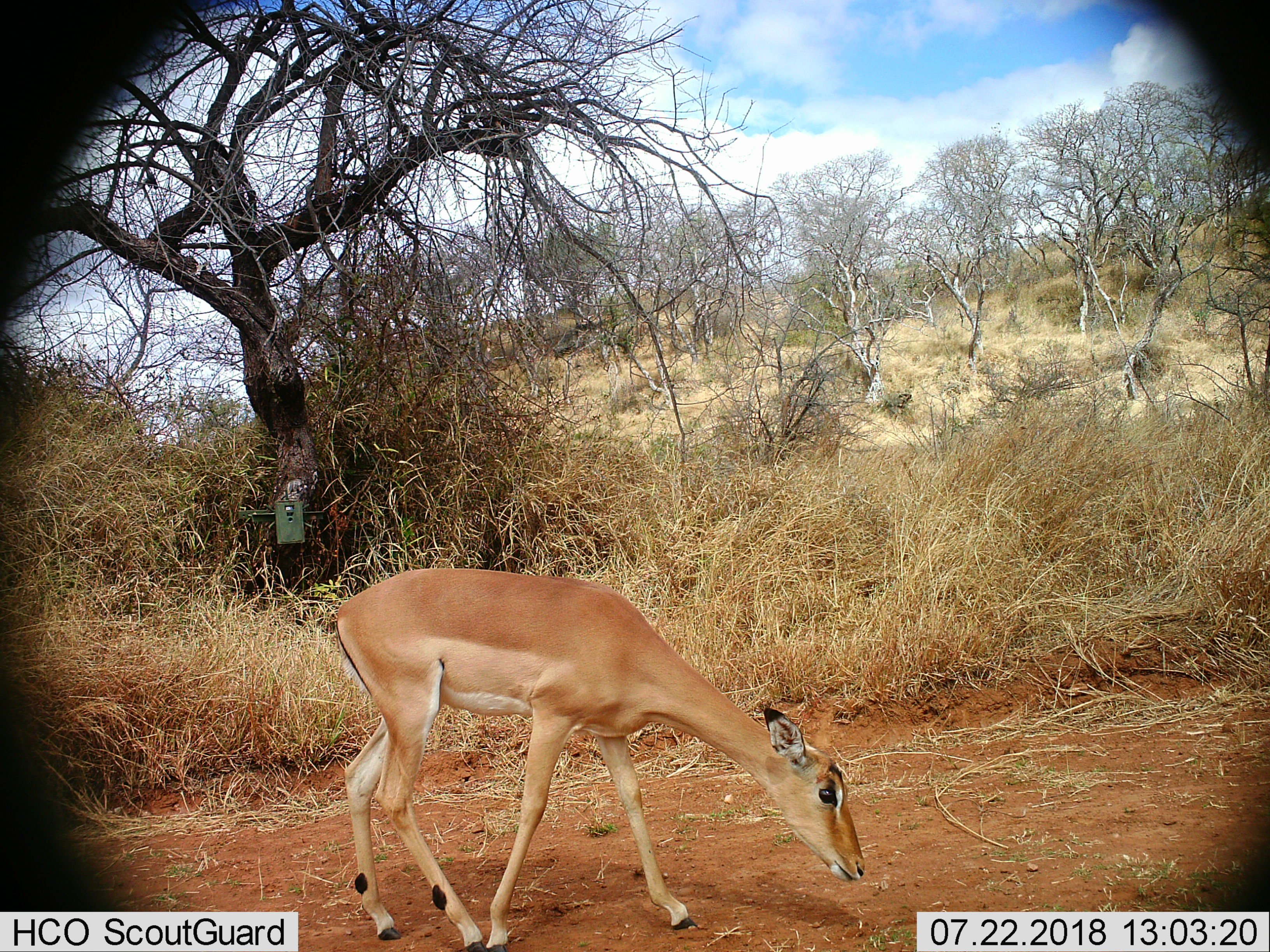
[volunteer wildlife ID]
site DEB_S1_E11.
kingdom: Animalia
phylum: Chordata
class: Mammalia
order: Artiodactyla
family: Bovidae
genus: Aepyceros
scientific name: Aepyceros melampus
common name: impala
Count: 1.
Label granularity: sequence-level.